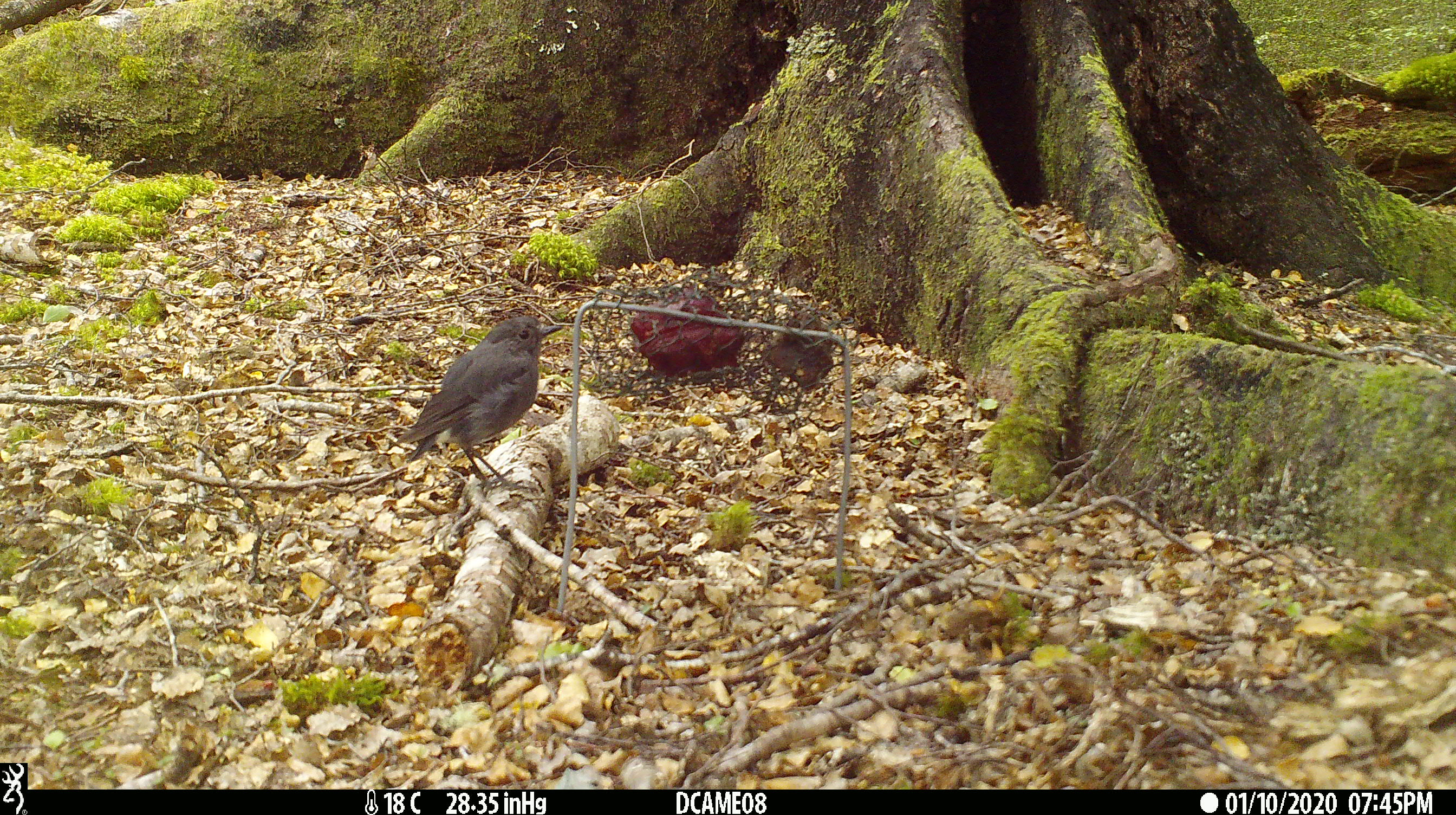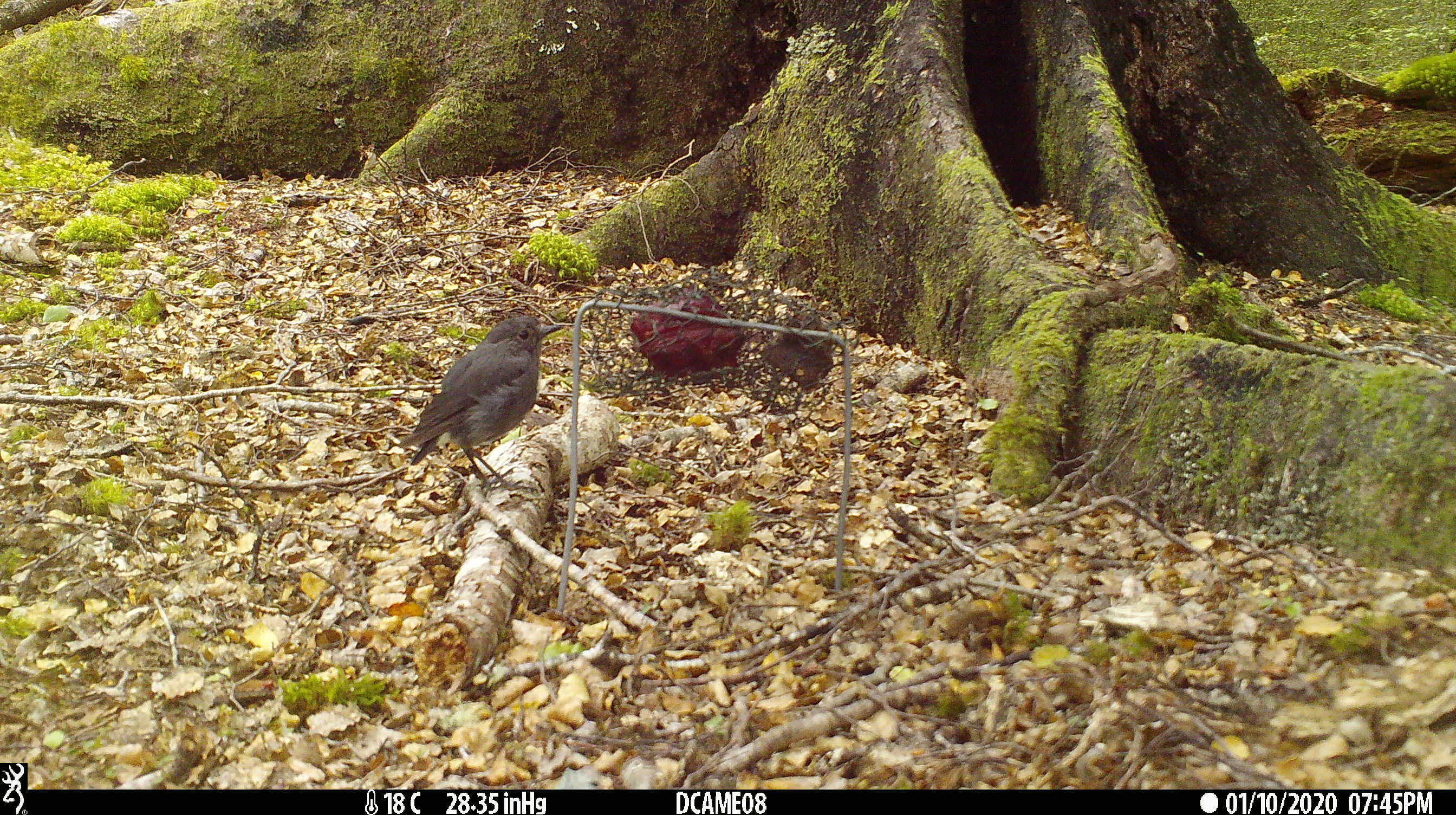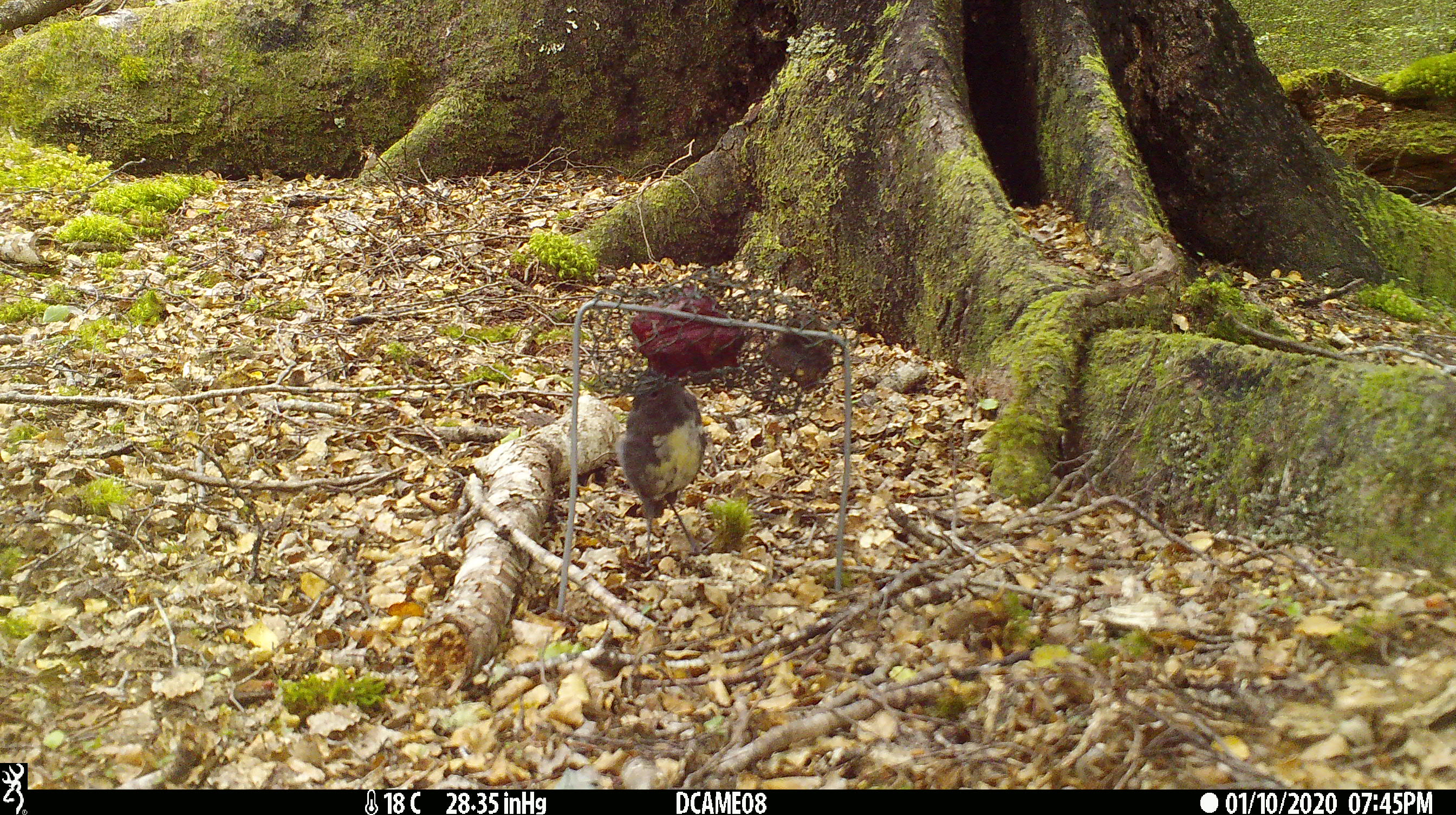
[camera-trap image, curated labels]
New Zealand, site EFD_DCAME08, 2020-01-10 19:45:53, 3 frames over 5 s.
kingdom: Animalia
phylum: Chordata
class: Aves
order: Passeriformes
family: Petroicidae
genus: Petroica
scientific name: Petroica australis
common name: new zealand robin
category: robin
Robin (new zealand robin) (Petroica australis).